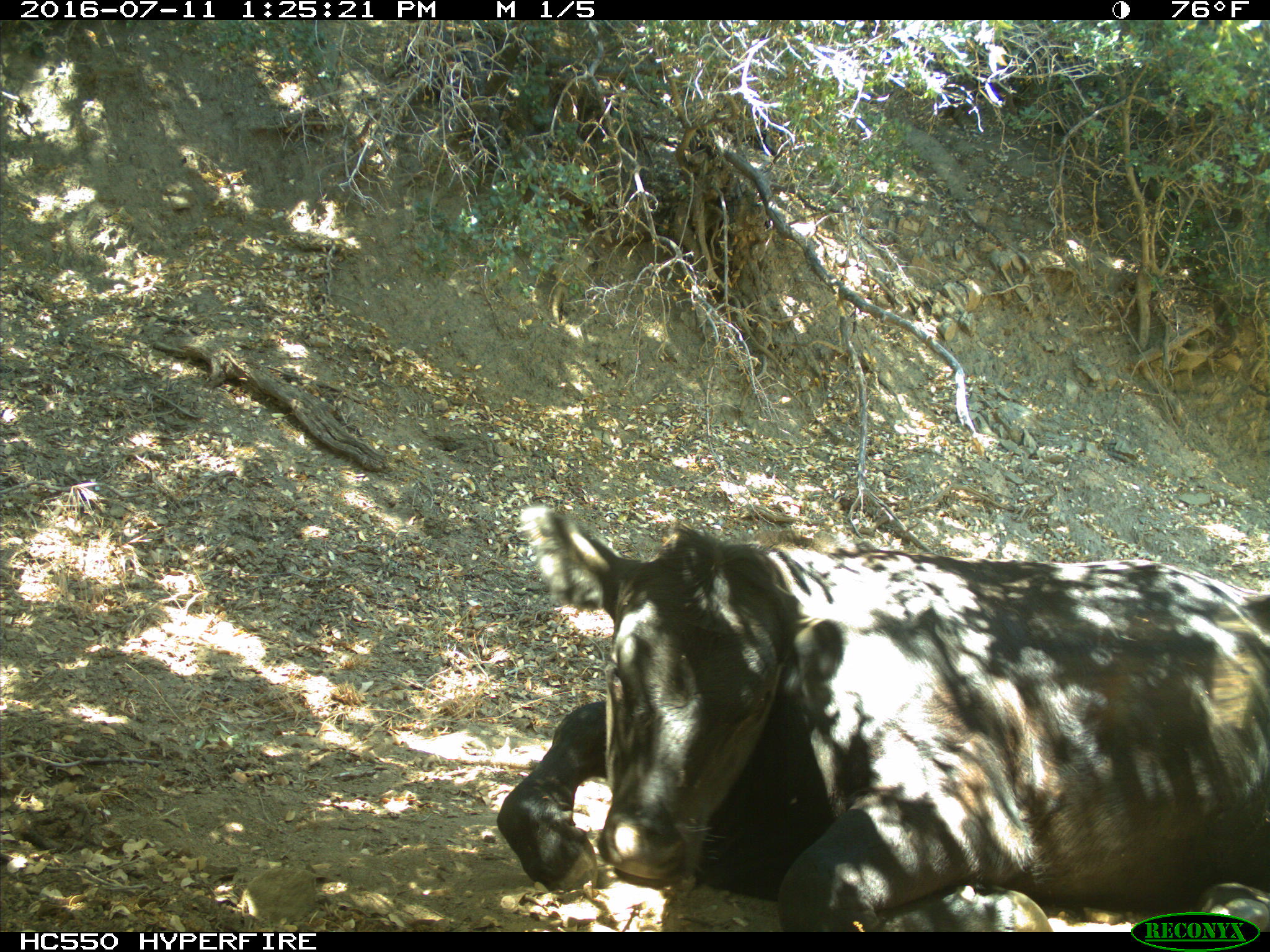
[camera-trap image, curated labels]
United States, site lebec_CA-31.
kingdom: Animalia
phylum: Chordata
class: Mammalia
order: Artiodactyla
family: Bovidae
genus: Bos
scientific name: Bos taurus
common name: domestic cow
Bos taurus (domestic cow).